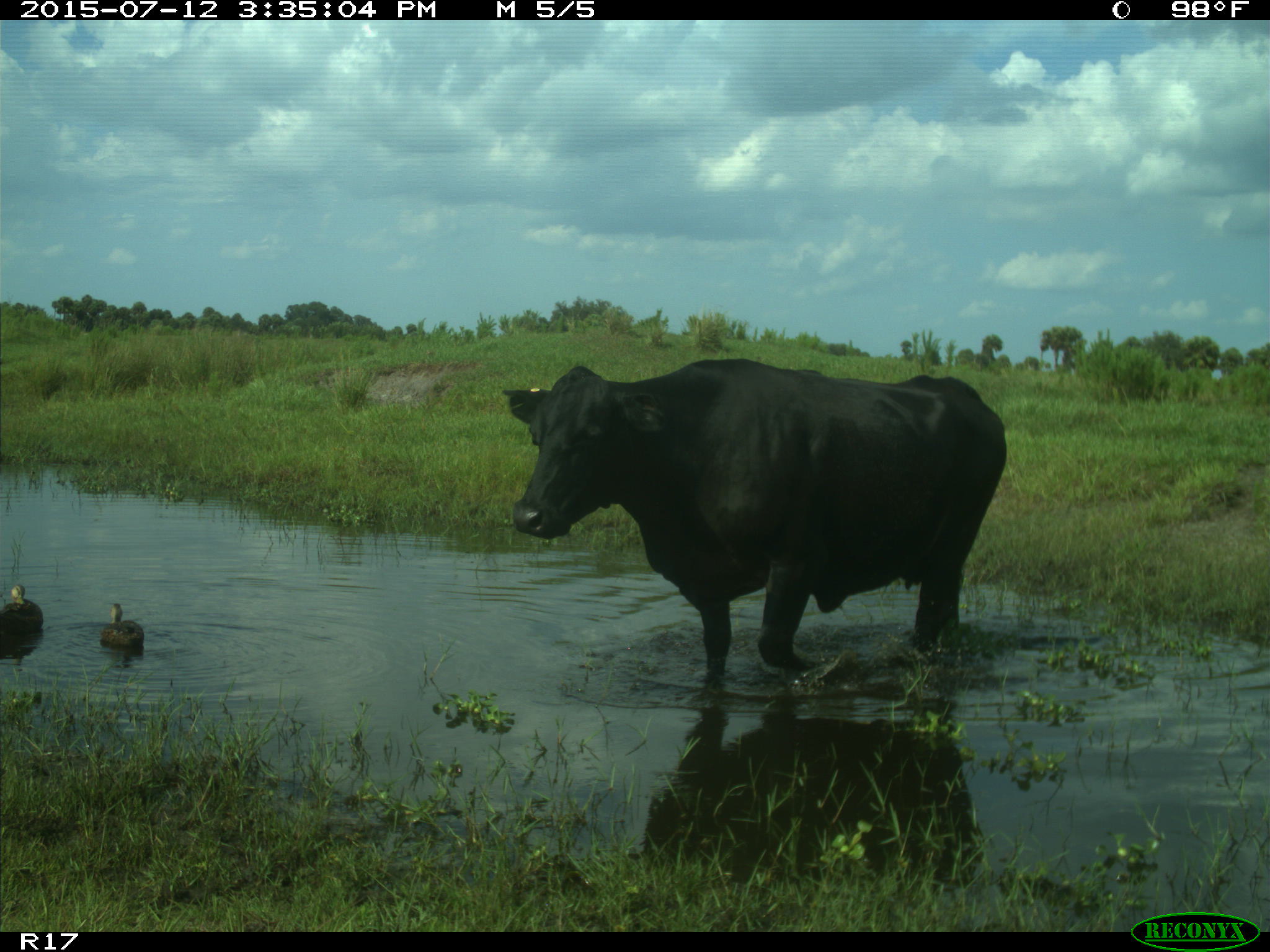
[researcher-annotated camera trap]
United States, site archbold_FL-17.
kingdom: Animalia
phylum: Chordata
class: Mammalia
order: Artiodactyla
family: Bovidae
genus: Bos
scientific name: Bos taurus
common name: domestic cow